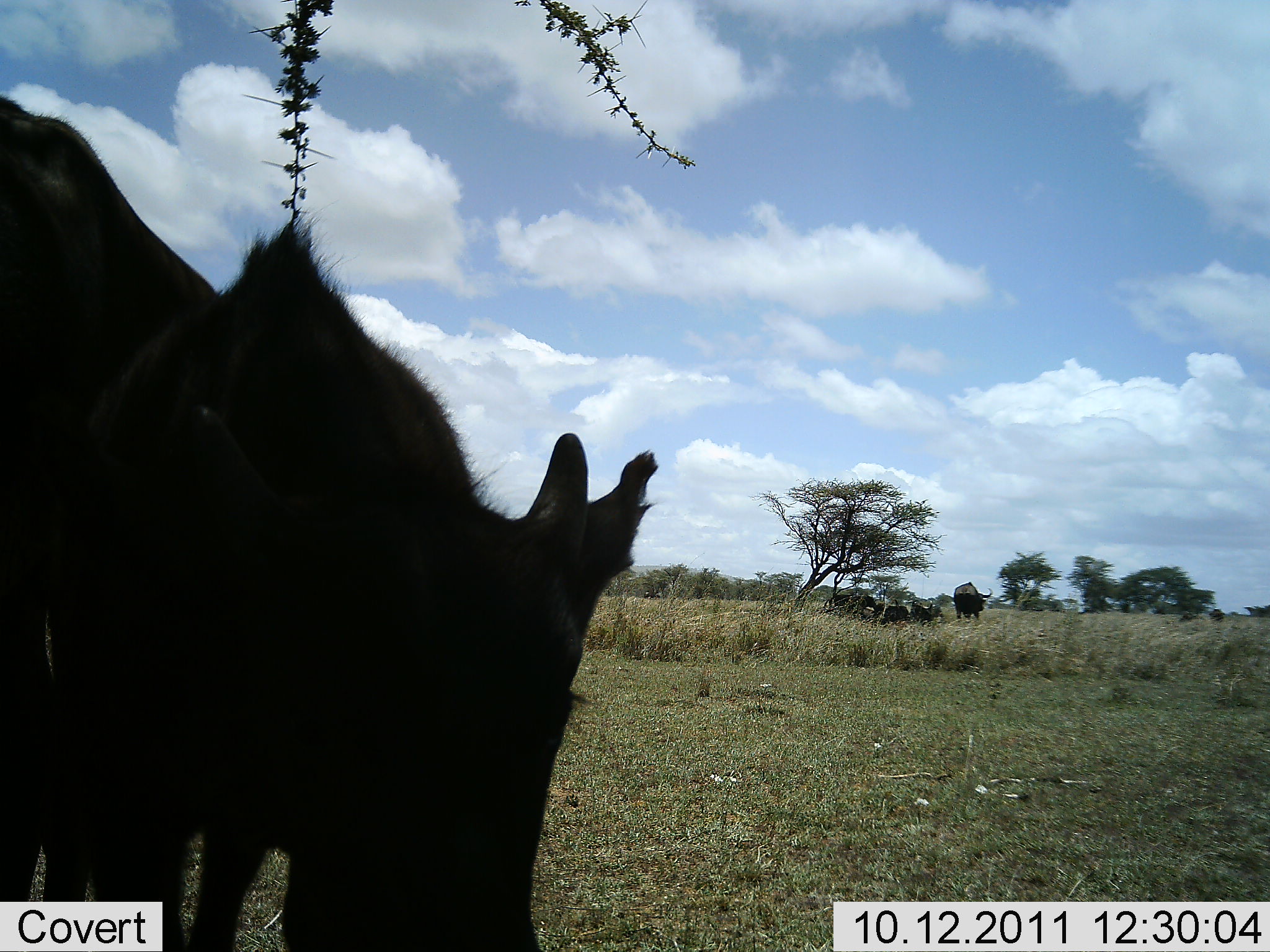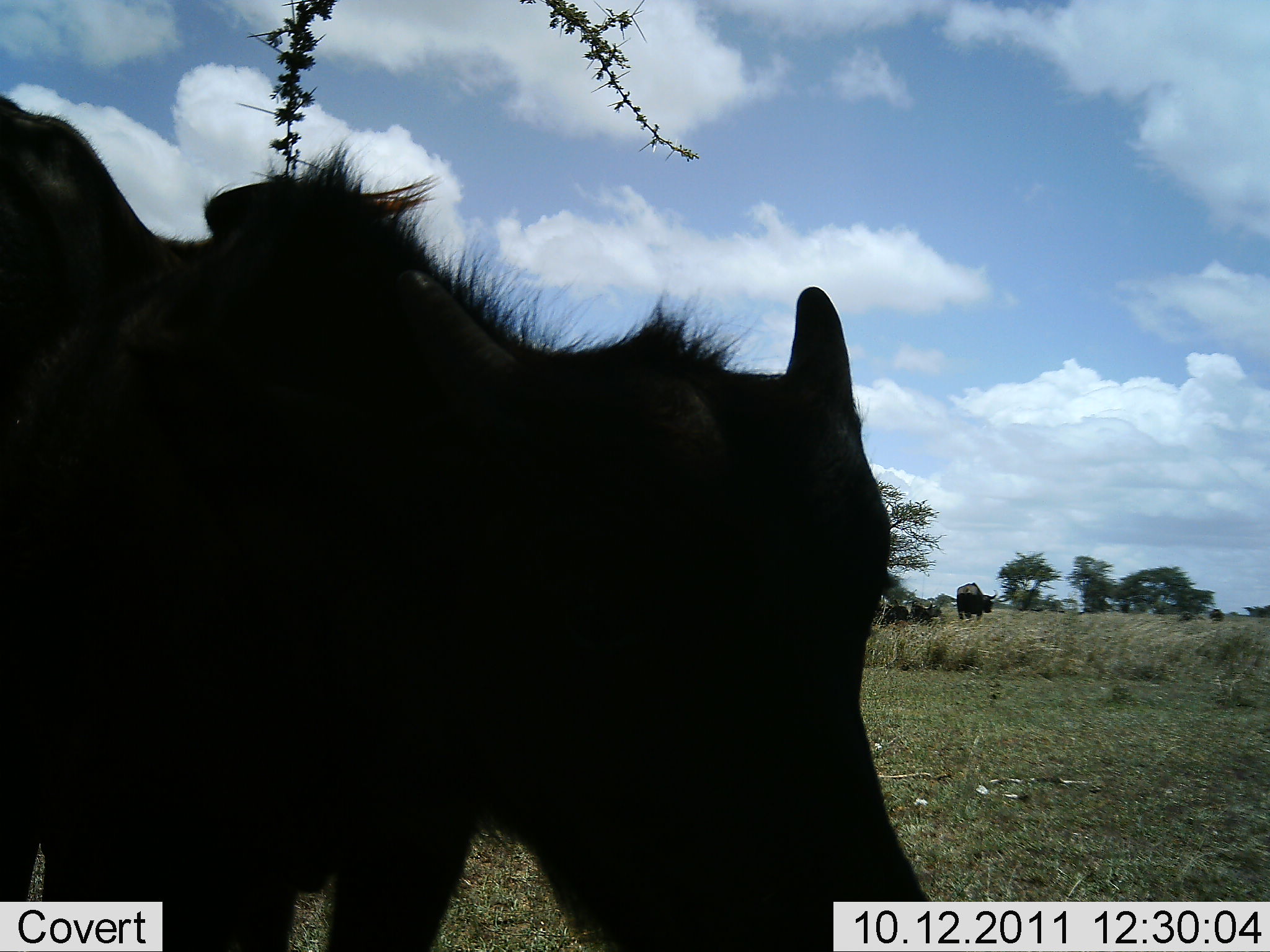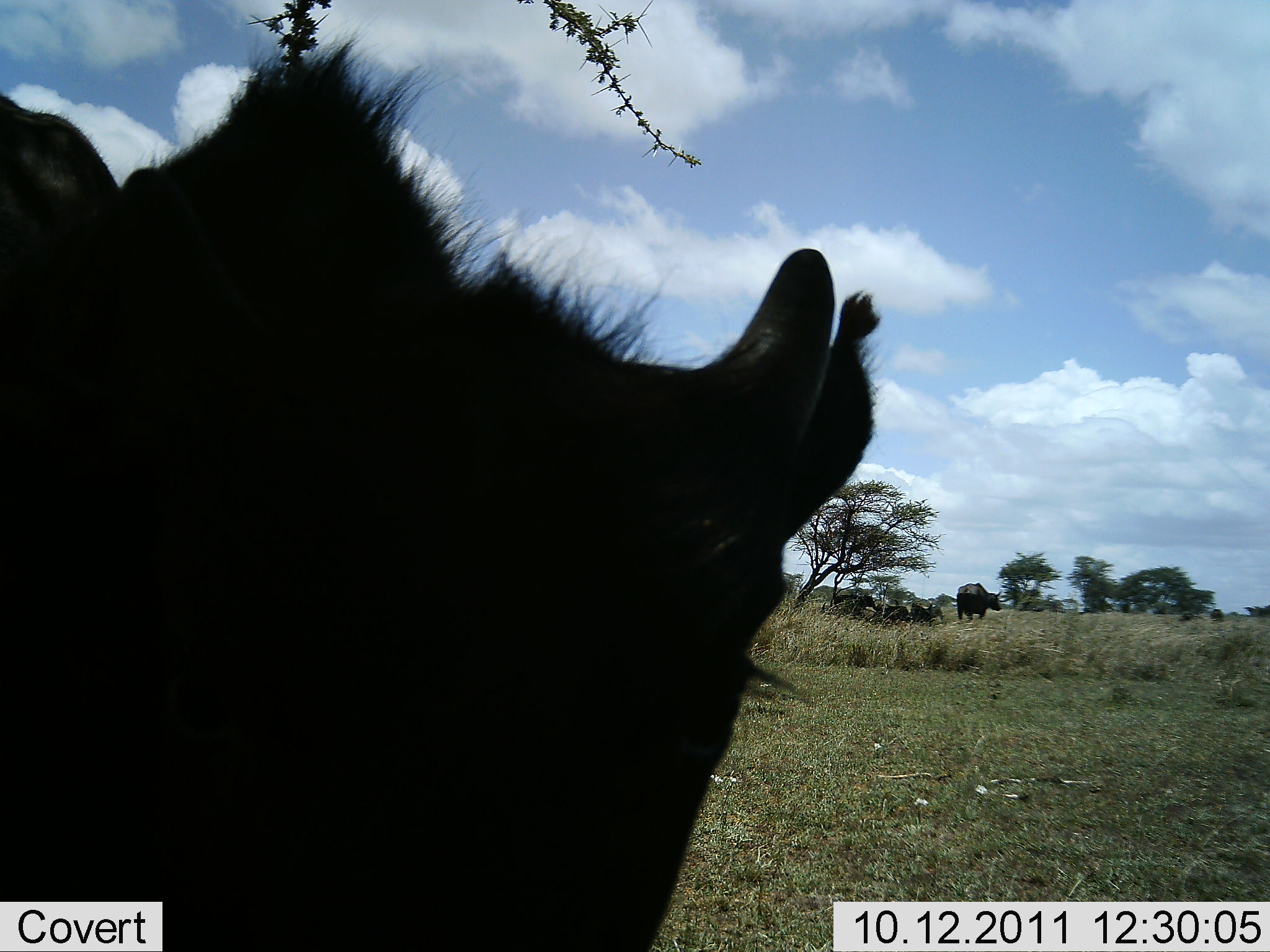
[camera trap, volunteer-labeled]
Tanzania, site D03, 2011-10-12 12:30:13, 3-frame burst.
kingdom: Animalia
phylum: Chordata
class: Mammalia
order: Artiodactyla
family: Bovidae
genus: Syncerus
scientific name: Syncerus caffer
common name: cape buffalo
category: buffalo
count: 4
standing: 83%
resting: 33%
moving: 25%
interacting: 8%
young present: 25%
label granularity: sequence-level